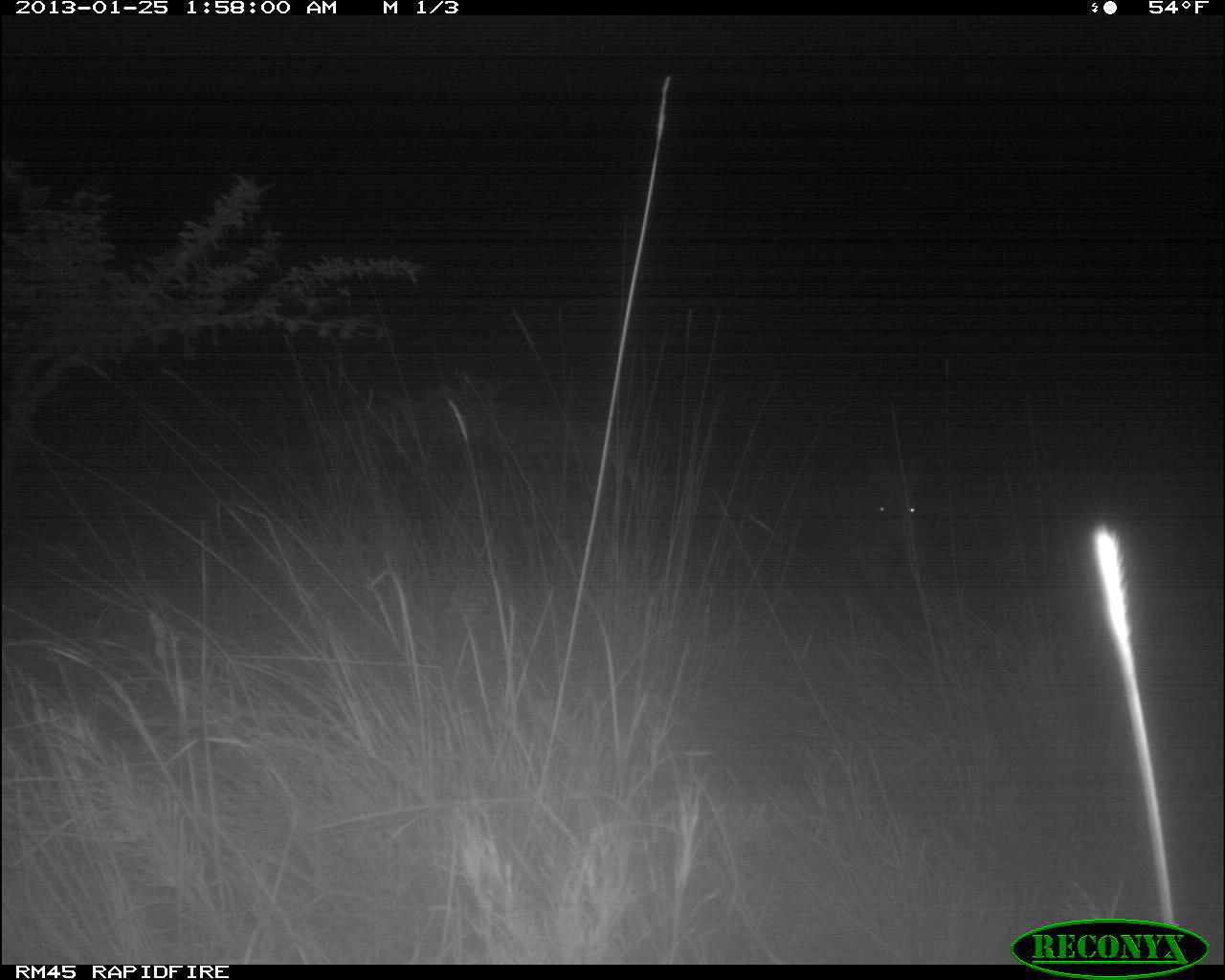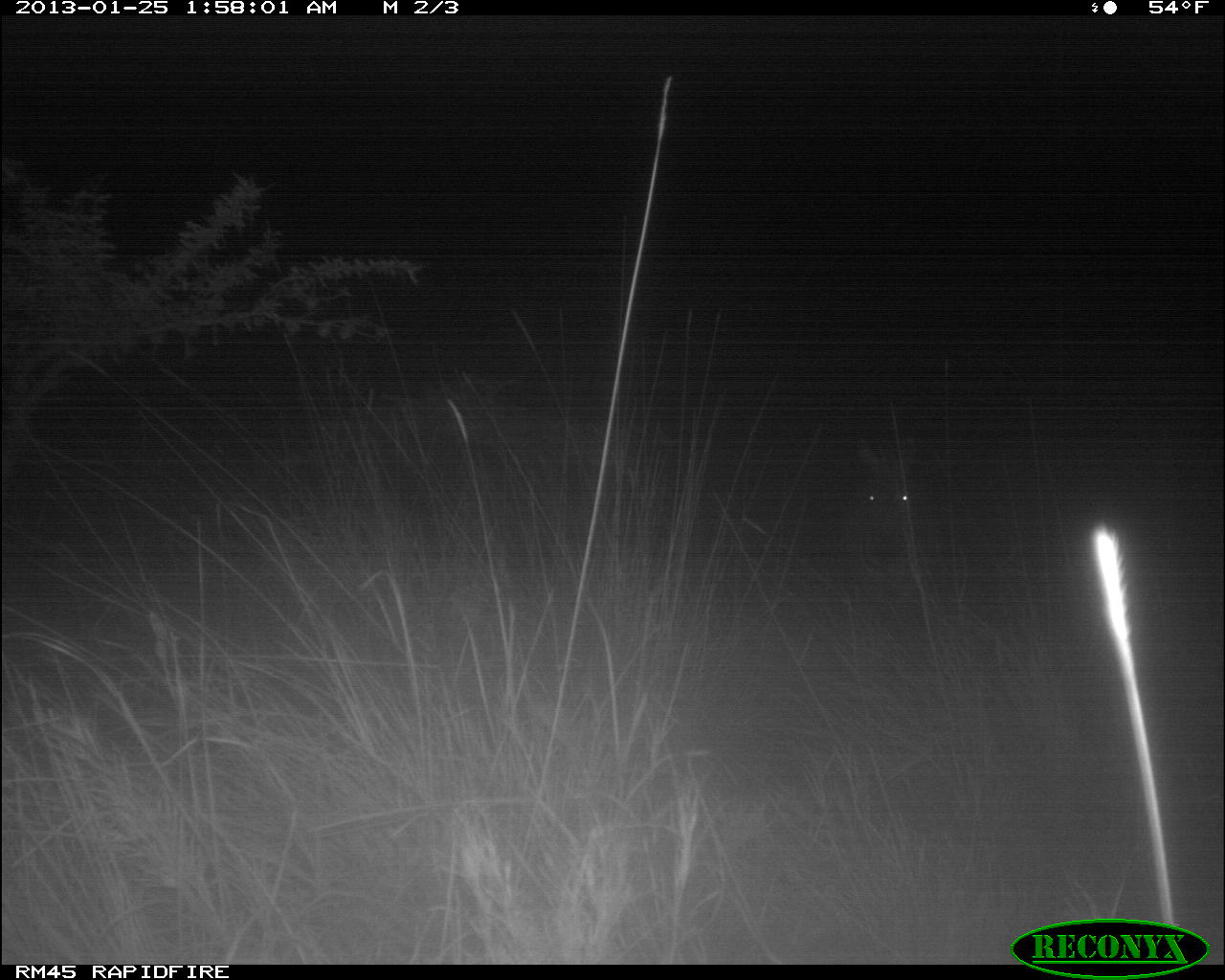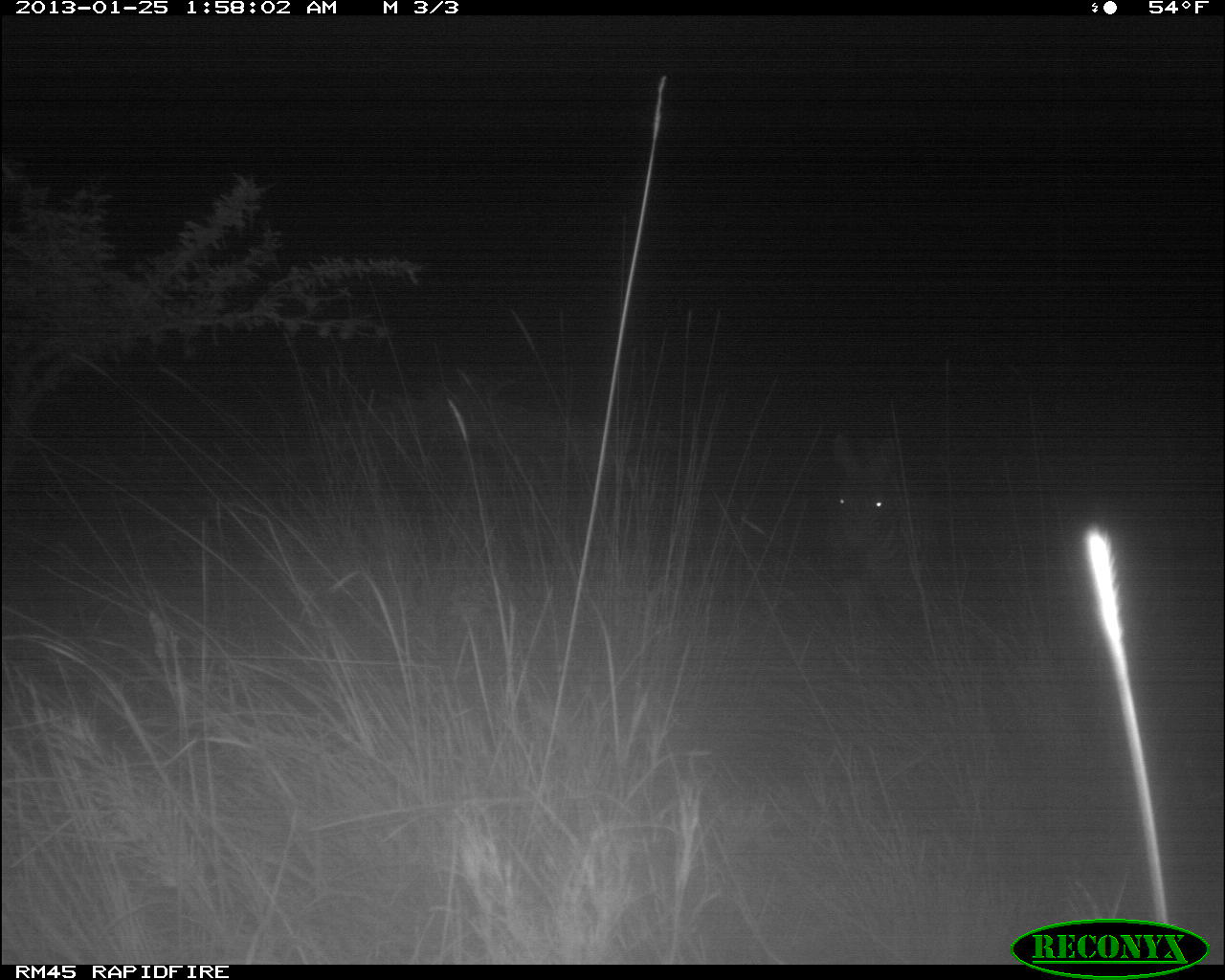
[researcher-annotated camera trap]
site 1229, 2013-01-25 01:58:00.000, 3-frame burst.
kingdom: Animalia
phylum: Chordata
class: Mammalia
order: Perissodactyla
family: Equidae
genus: Equus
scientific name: Equus quagga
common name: plains zebra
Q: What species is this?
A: Equus quagga (plains zebra).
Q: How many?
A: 1.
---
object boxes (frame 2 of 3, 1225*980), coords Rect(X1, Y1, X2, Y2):
equus quagga: Rect(832, 431, 946, 606)